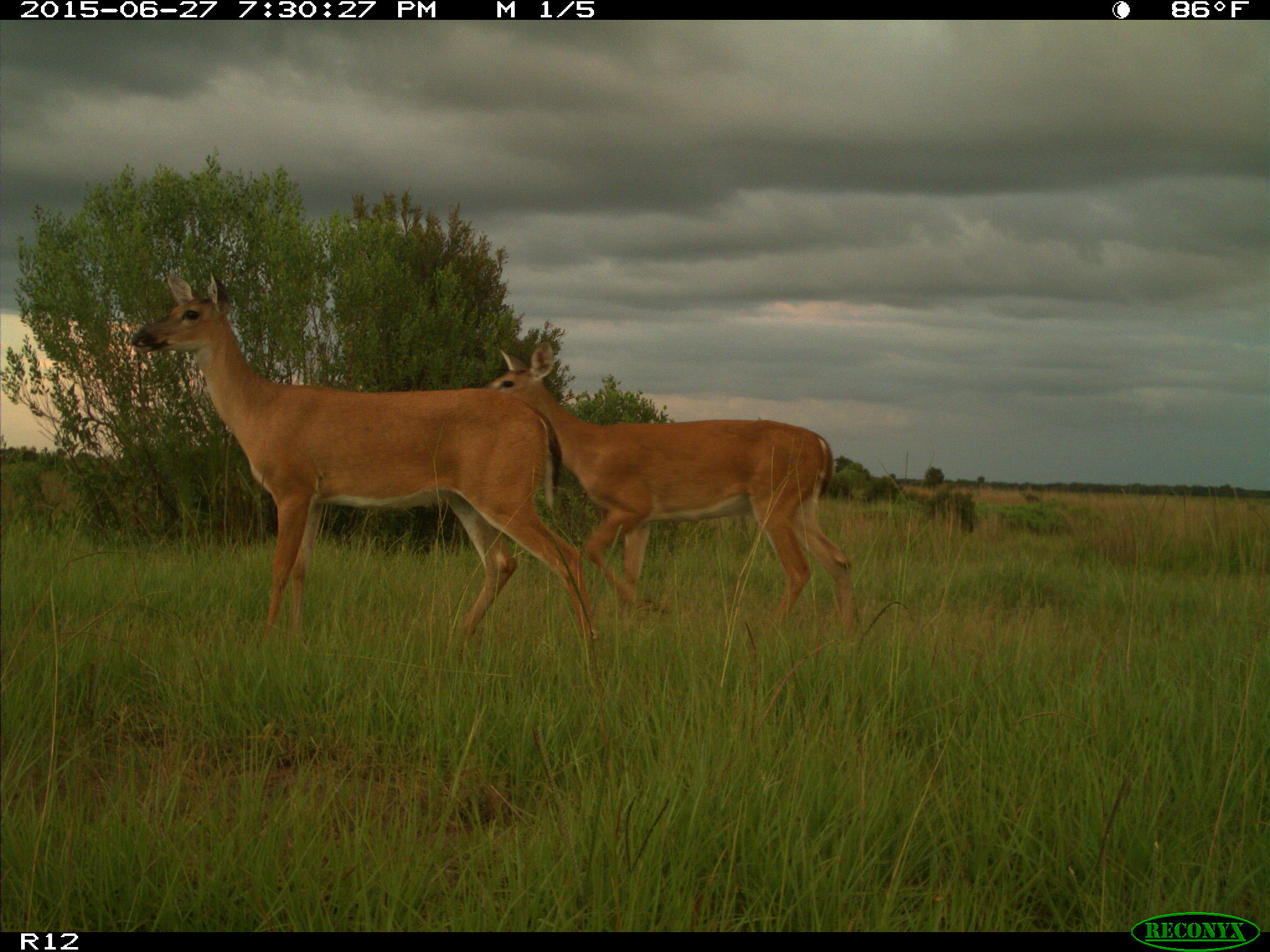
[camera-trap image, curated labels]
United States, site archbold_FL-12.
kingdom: Animalia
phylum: Chordata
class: Mammalia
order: Artiodactyla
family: Cervidae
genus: Odocoileus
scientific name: Odocoileus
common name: deer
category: unidentified deer